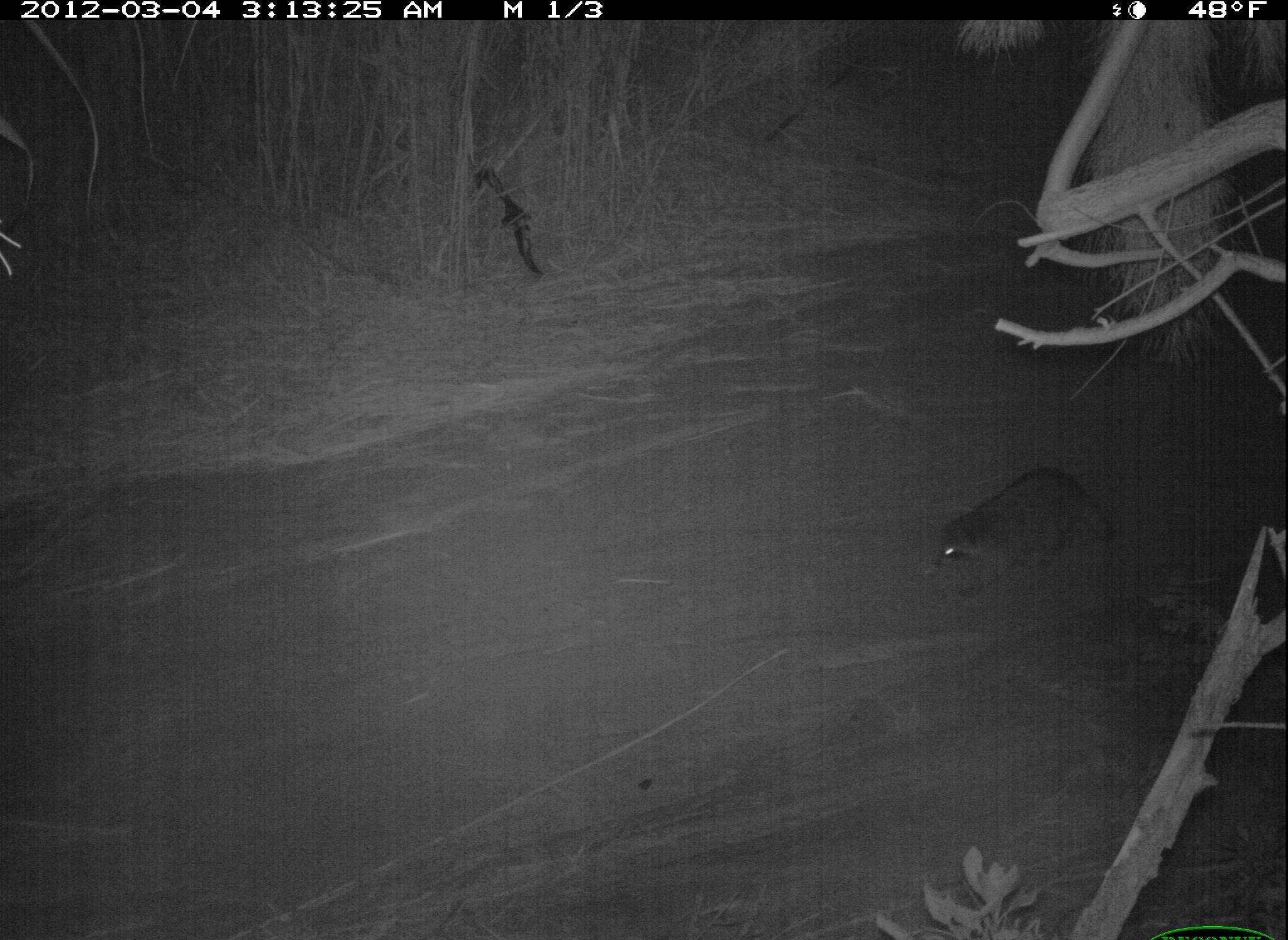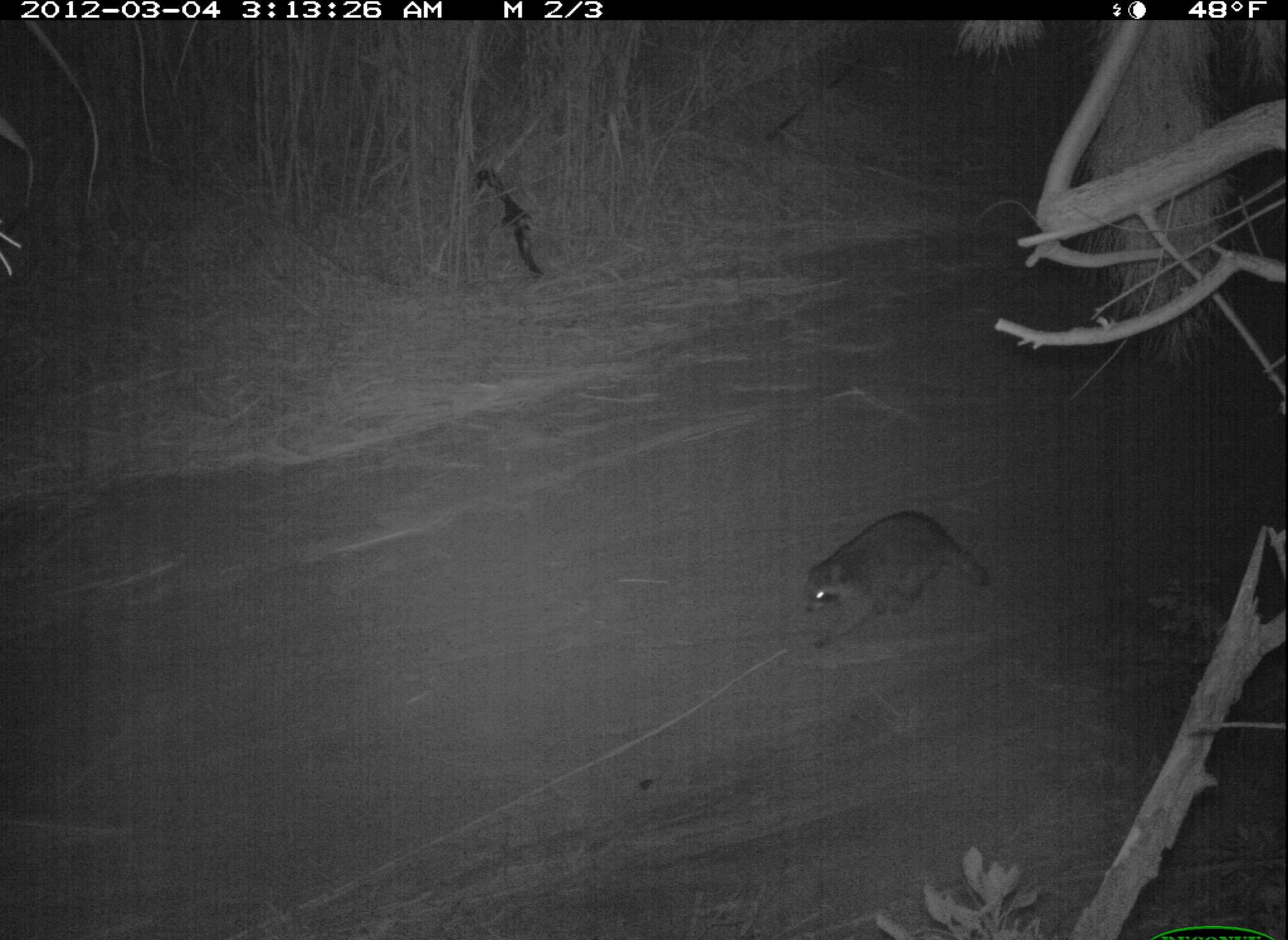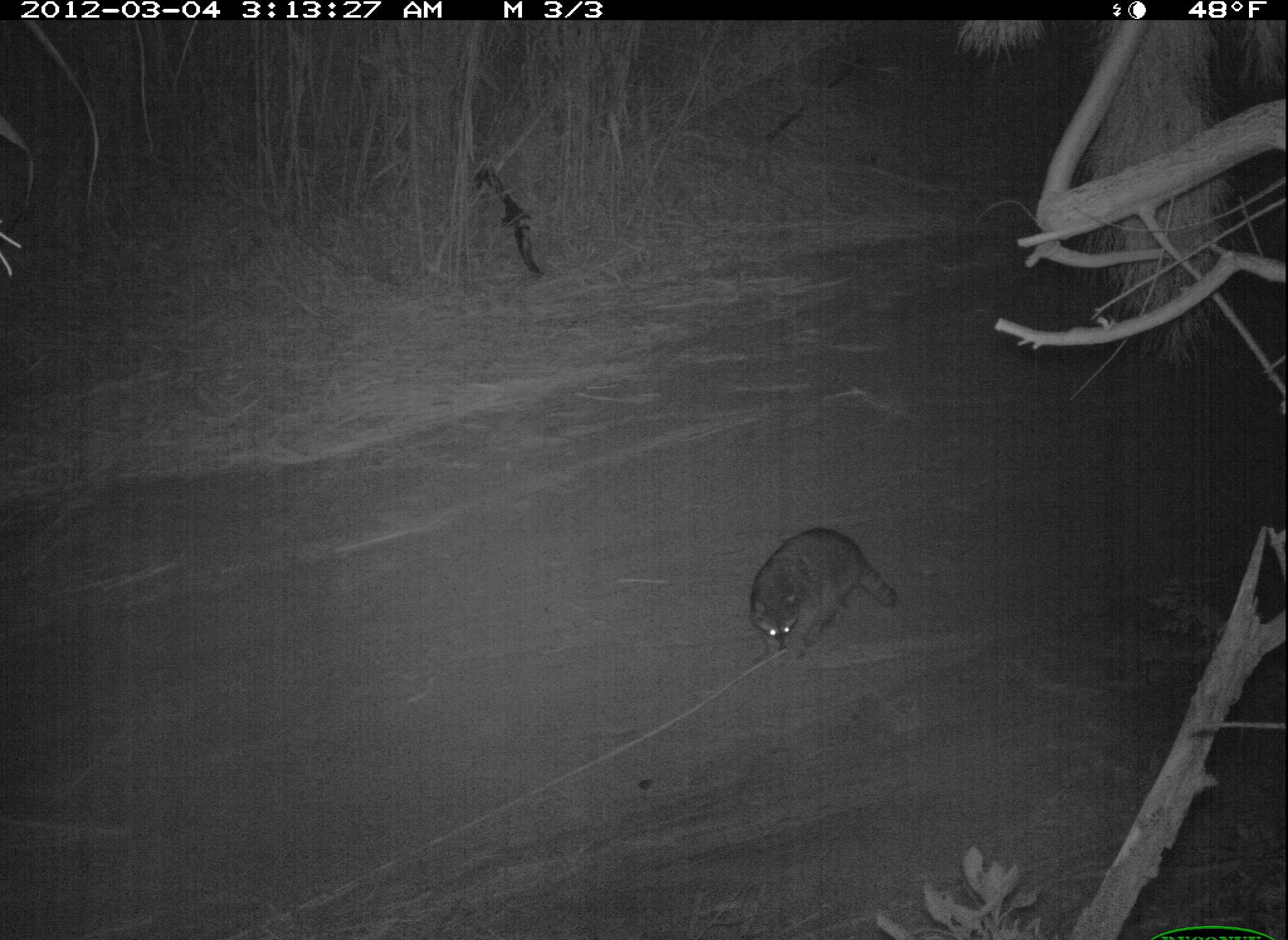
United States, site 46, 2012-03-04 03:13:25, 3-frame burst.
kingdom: Animalia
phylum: Chordata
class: Mammalia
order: Carnivora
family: Procyonidae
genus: Procyon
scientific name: Procyon lotor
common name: raccoon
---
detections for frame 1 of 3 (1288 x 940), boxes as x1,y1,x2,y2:
raccoon: 924,449,1133,607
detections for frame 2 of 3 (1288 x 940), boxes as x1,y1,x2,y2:
raccoon: 795,494,1011,651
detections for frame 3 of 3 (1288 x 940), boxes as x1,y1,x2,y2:
raccoon: 739,517,910,678